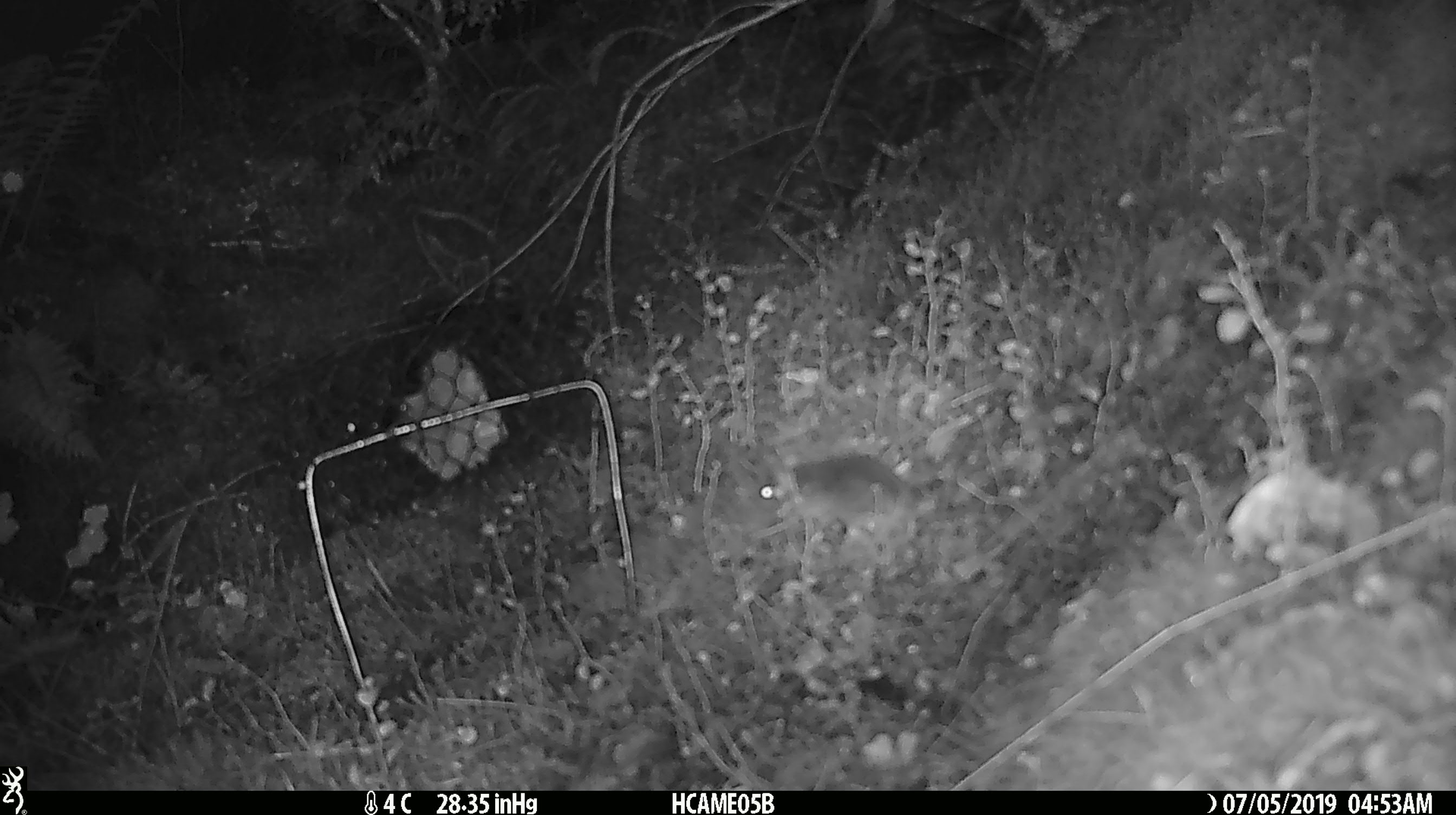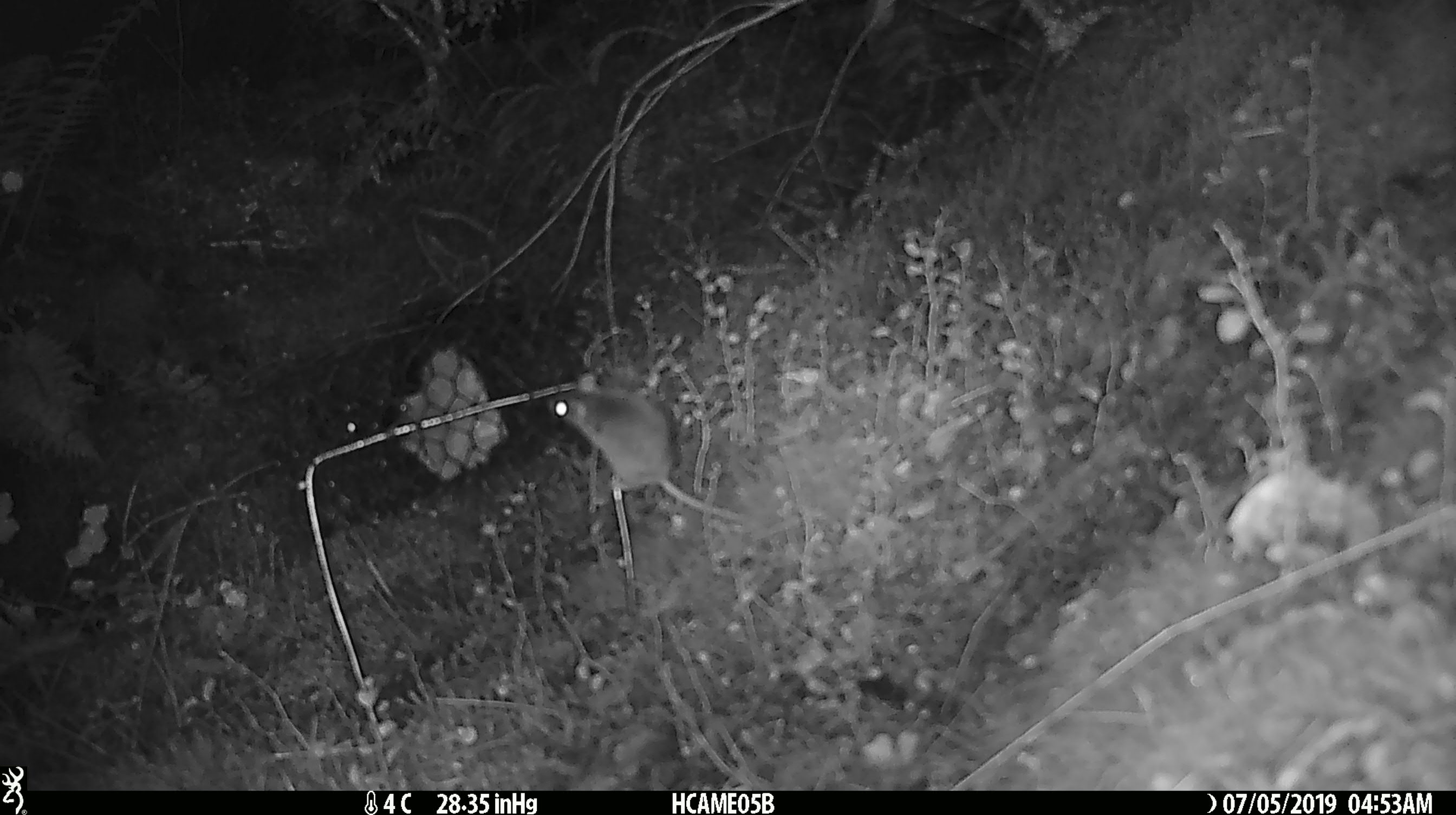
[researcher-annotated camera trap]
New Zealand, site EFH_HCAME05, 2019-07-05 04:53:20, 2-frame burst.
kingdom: Animalia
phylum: Chordata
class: Mammalia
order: Rodentia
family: Muridae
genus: Mus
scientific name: Mus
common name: mouse